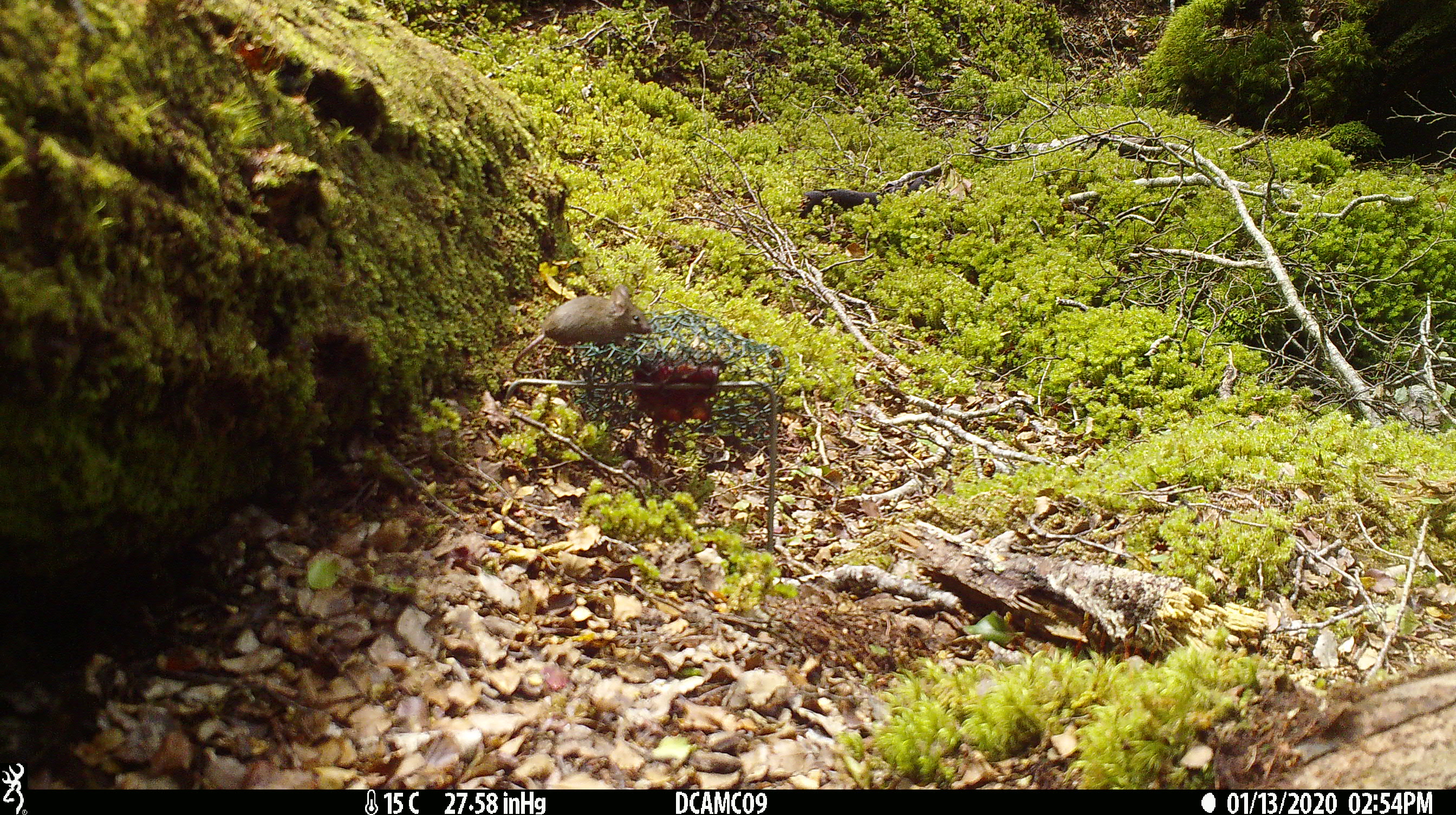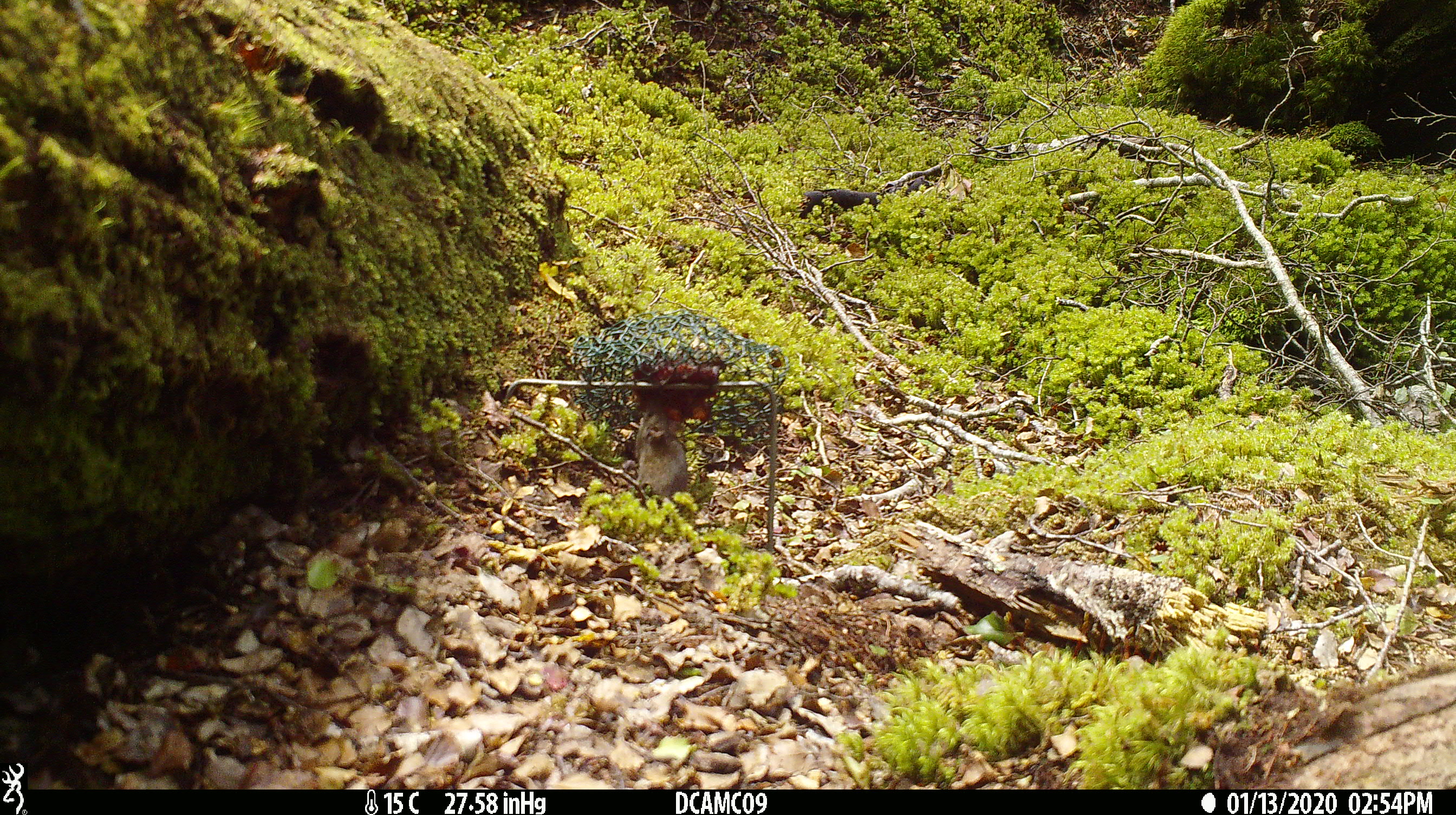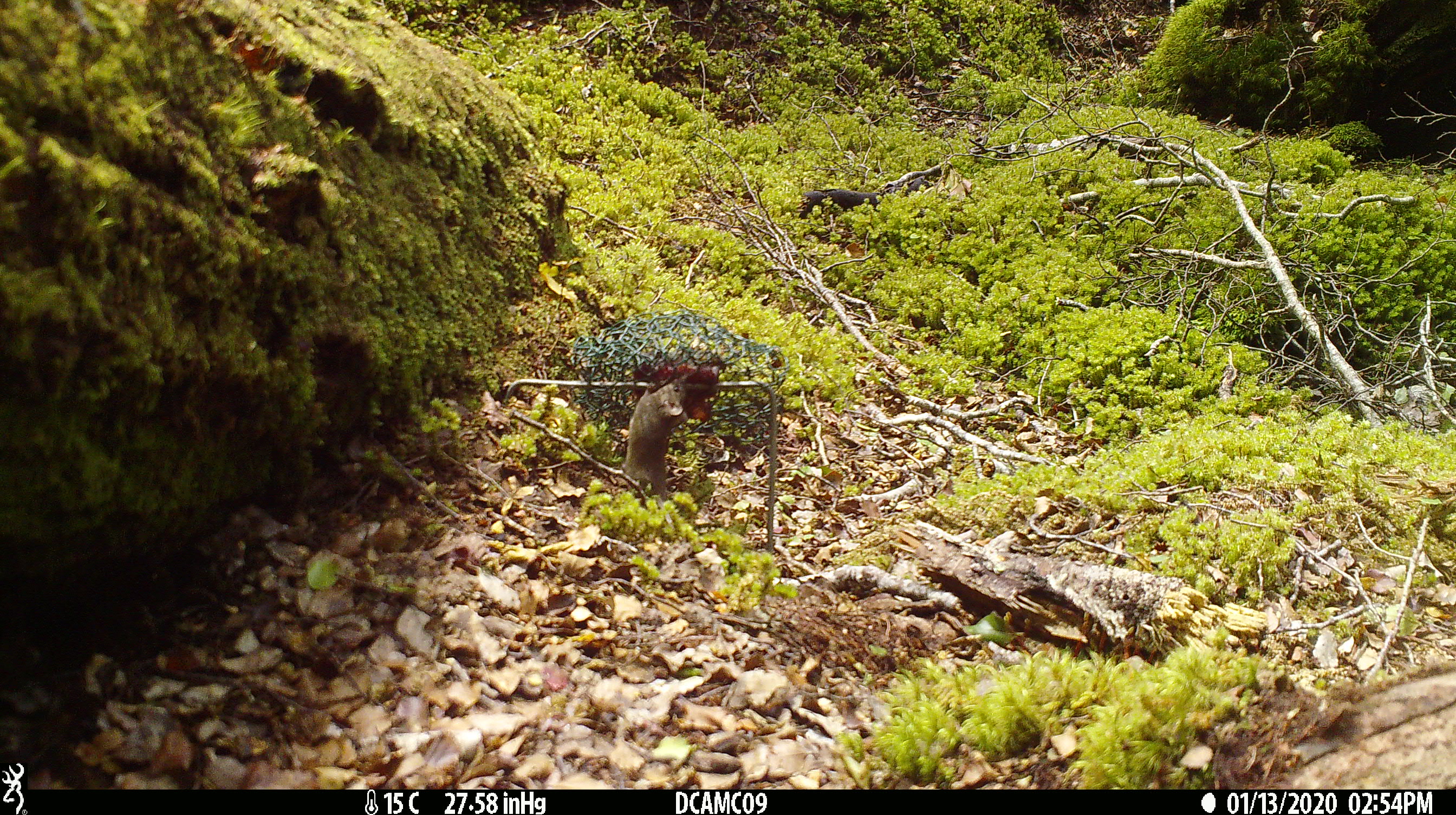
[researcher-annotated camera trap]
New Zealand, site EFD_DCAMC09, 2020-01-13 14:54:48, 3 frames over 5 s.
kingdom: Animalia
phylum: Chordata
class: Mammalia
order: Rodentia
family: Muridae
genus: Mus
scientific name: Mus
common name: mouse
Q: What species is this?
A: Mouse (Mus).